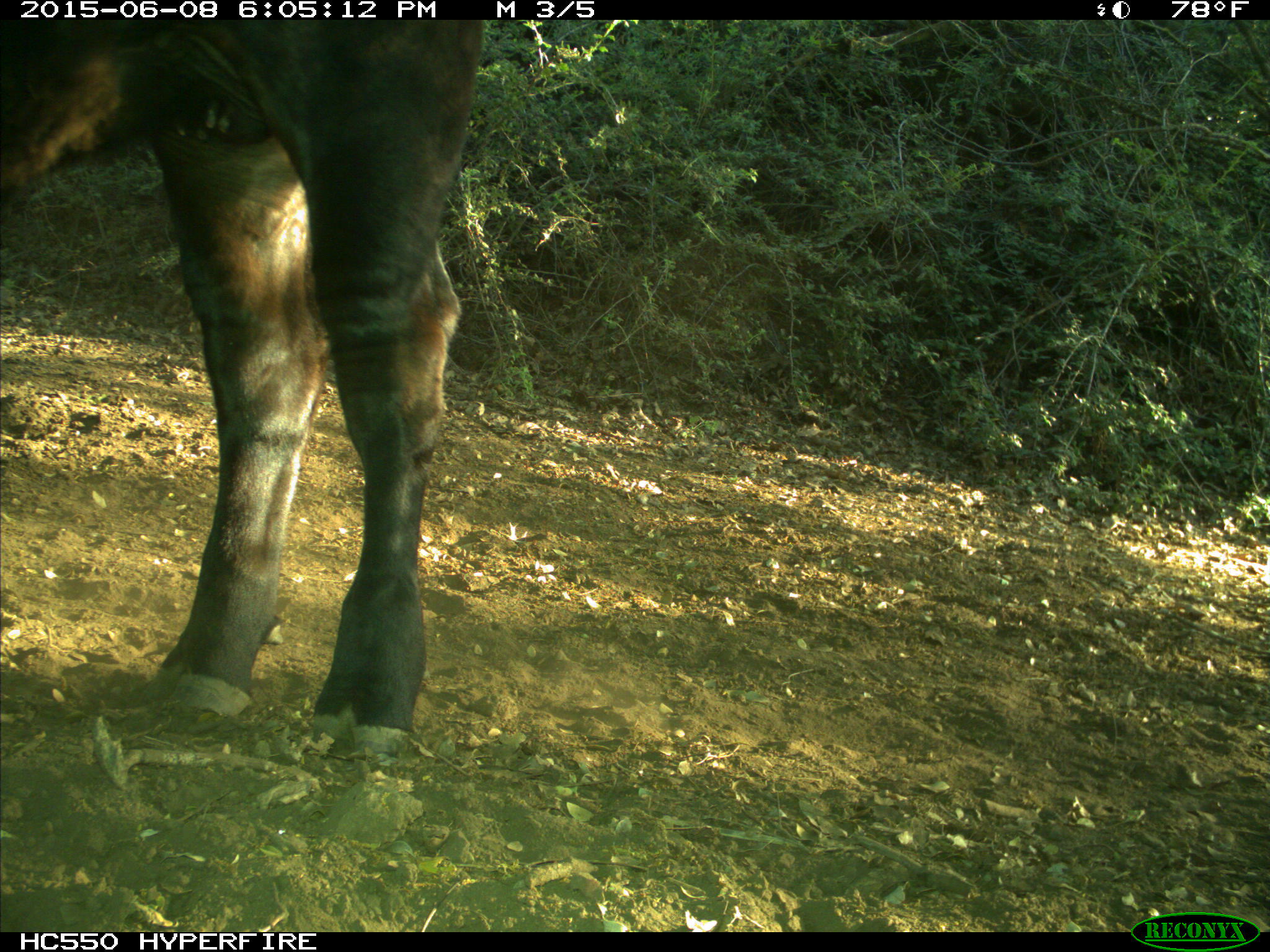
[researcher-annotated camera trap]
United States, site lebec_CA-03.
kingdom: Animalia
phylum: Chordata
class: Mammalia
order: Artiodactyla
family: Bovidae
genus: Bos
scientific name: Bos taurus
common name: domestic cow